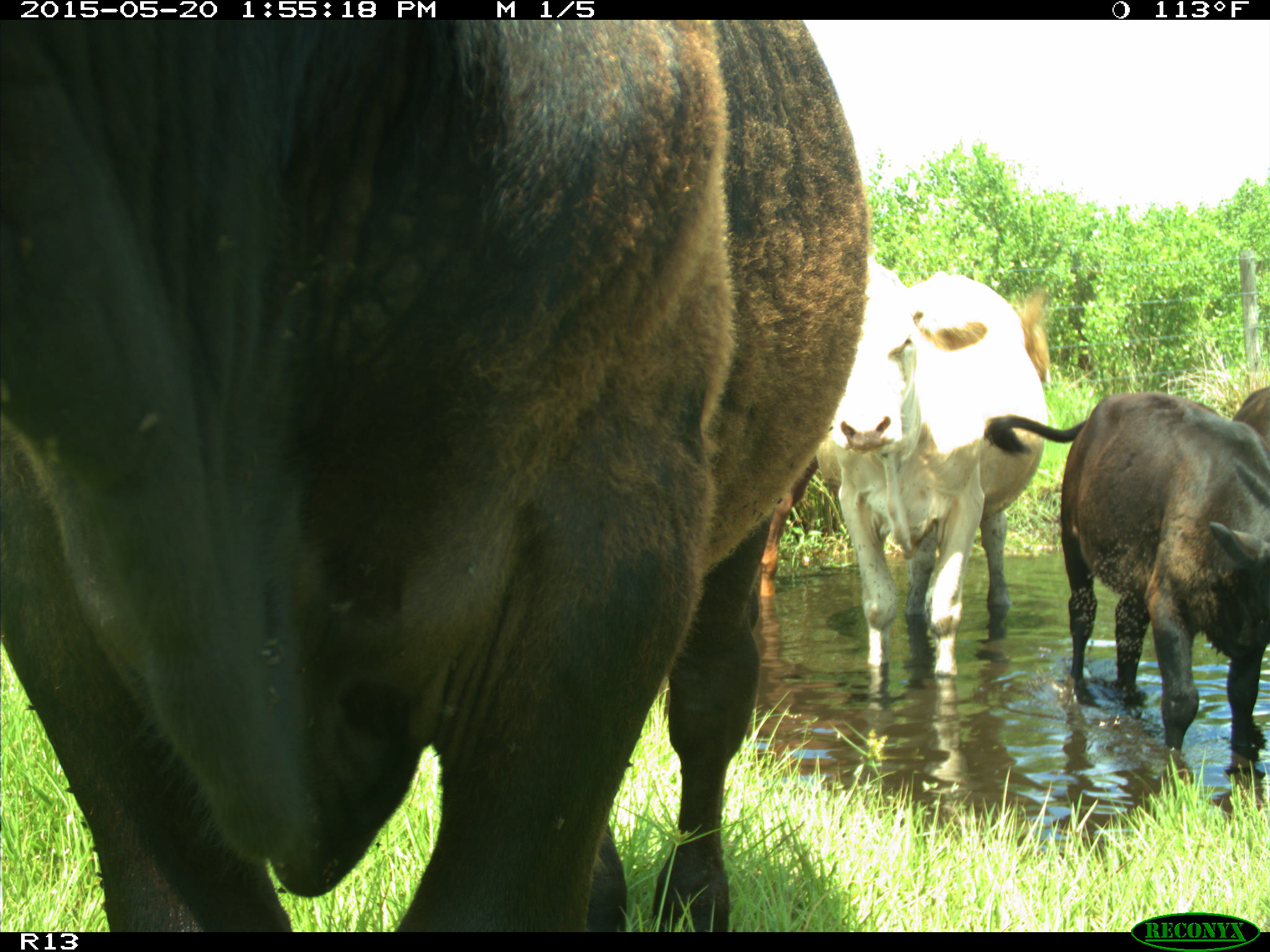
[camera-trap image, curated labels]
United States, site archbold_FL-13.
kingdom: Animalia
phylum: Chordata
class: Mammalia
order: Artiodactyla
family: Bovidae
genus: Bos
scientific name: Bos taurus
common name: domestic cow